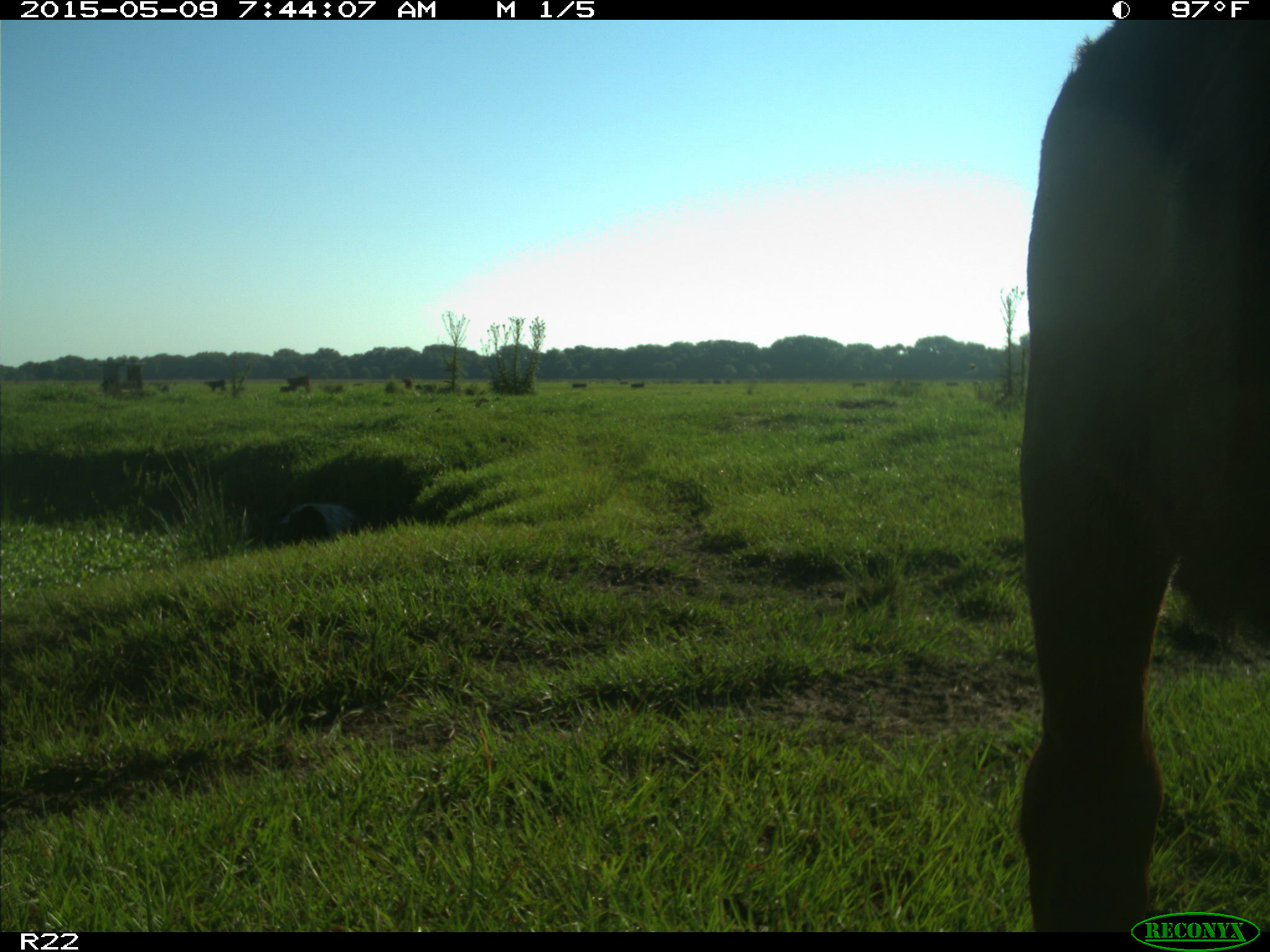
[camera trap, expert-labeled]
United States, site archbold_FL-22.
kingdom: Animalia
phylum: Chordata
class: Mammalia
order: Artiodactyla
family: Bovidae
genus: Bos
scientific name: Bos taurus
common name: domestic cow